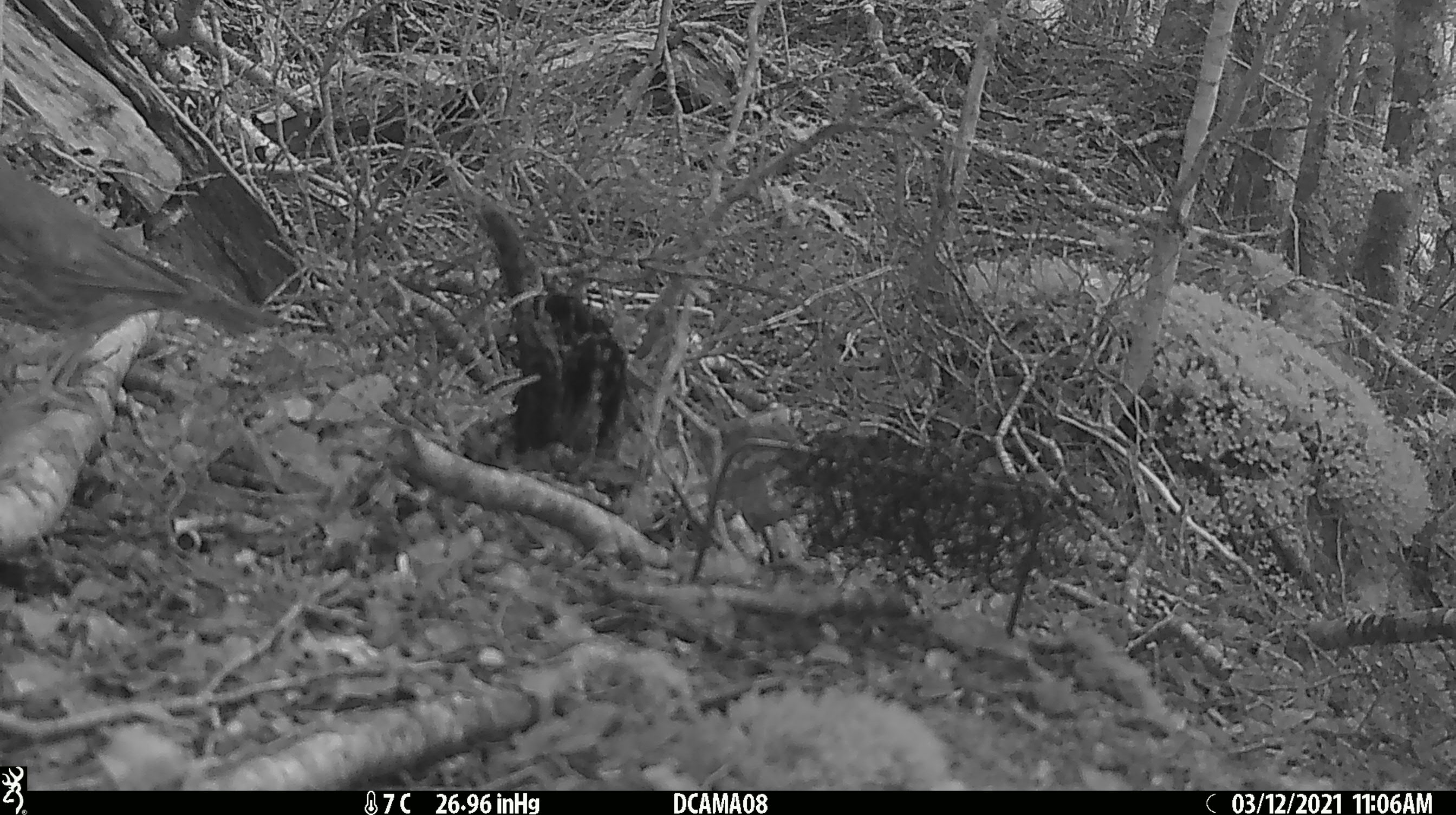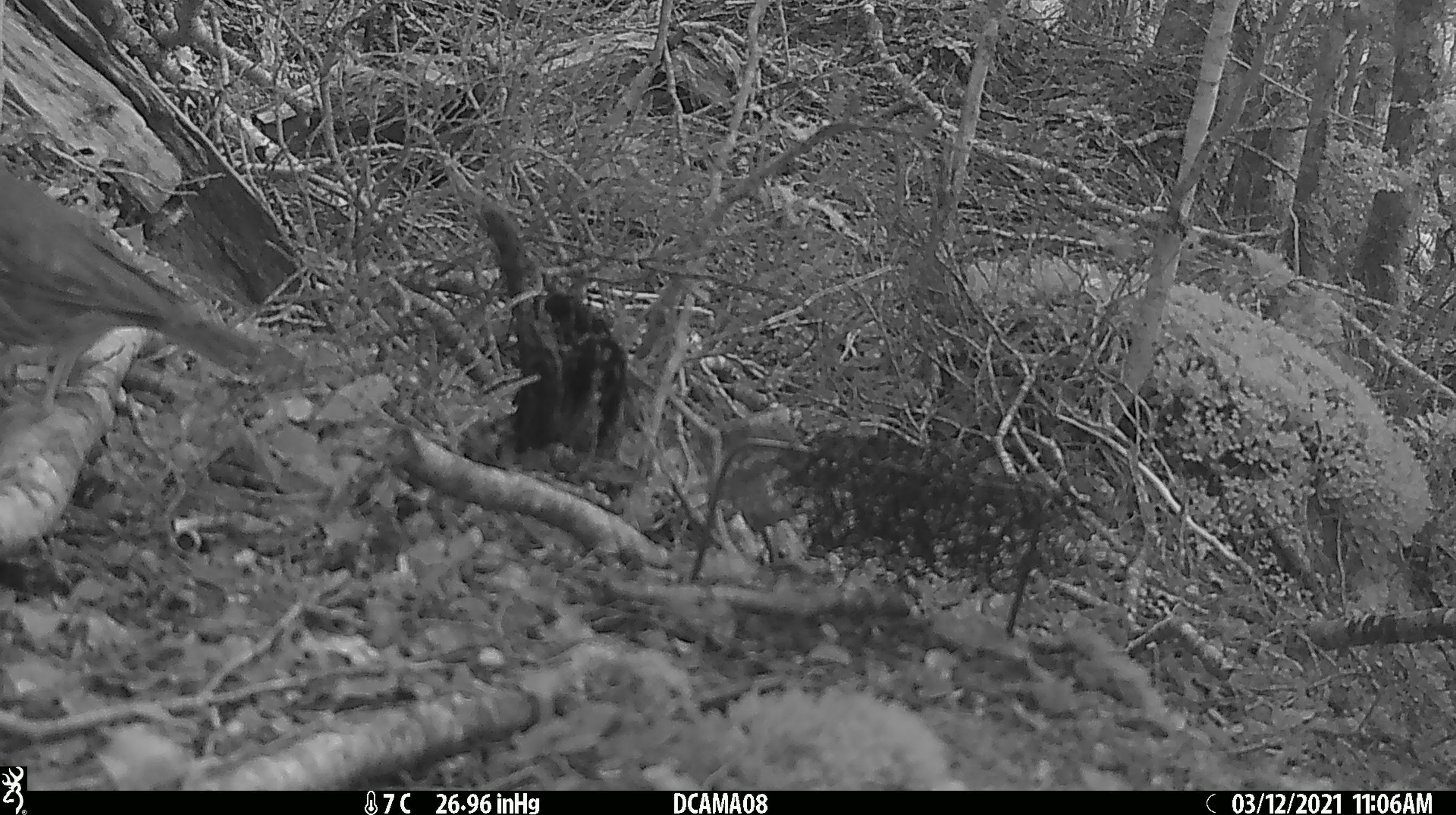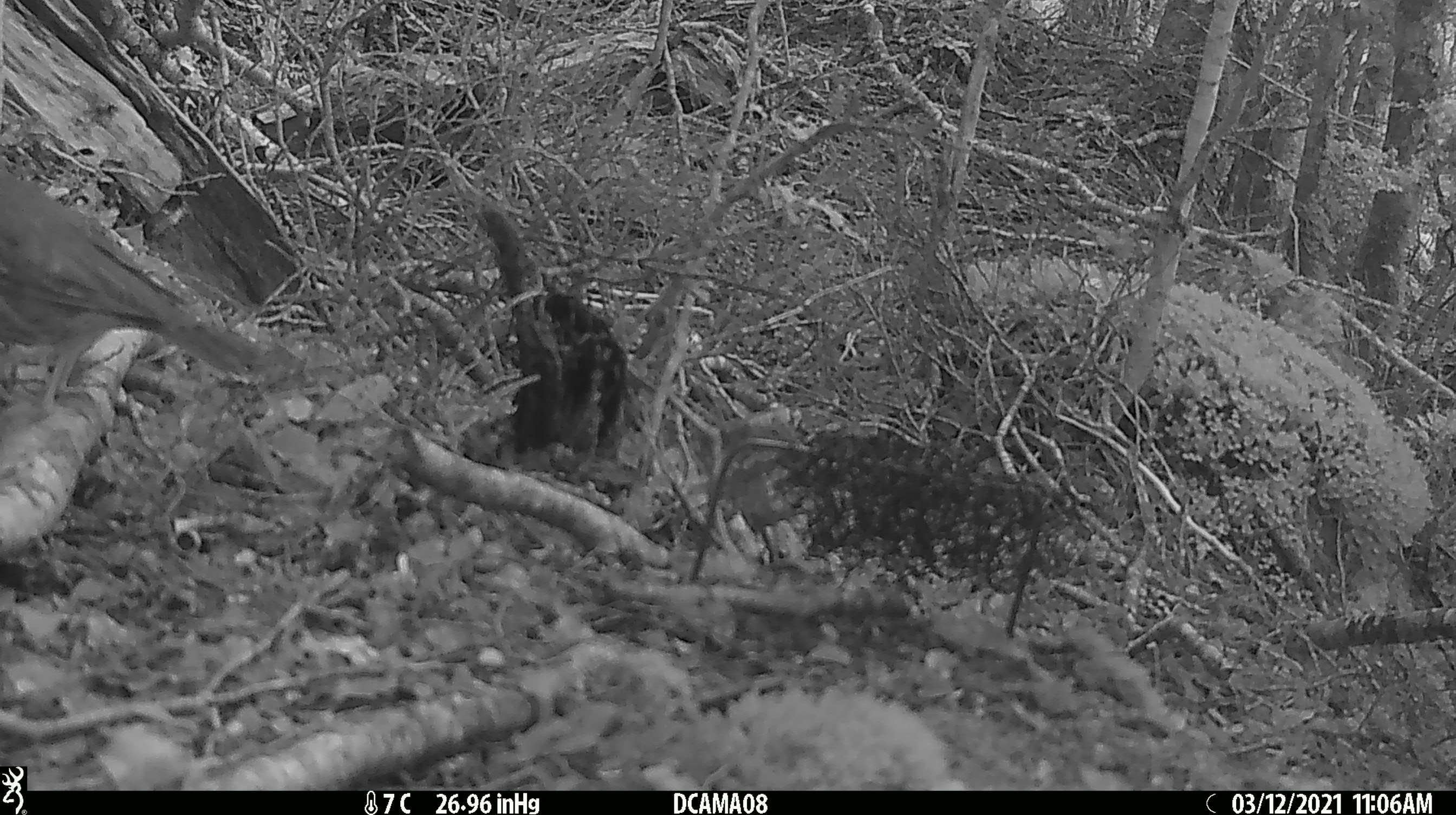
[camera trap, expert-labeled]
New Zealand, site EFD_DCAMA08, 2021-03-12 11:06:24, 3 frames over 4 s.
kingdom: Animalia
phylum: Chordata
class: Aves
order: Passeriformes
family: Turdidae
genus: Turdus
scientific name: Turdus philomelos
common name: song thrush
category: thrush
Thrush (song thrush) (Turdus philomelos).